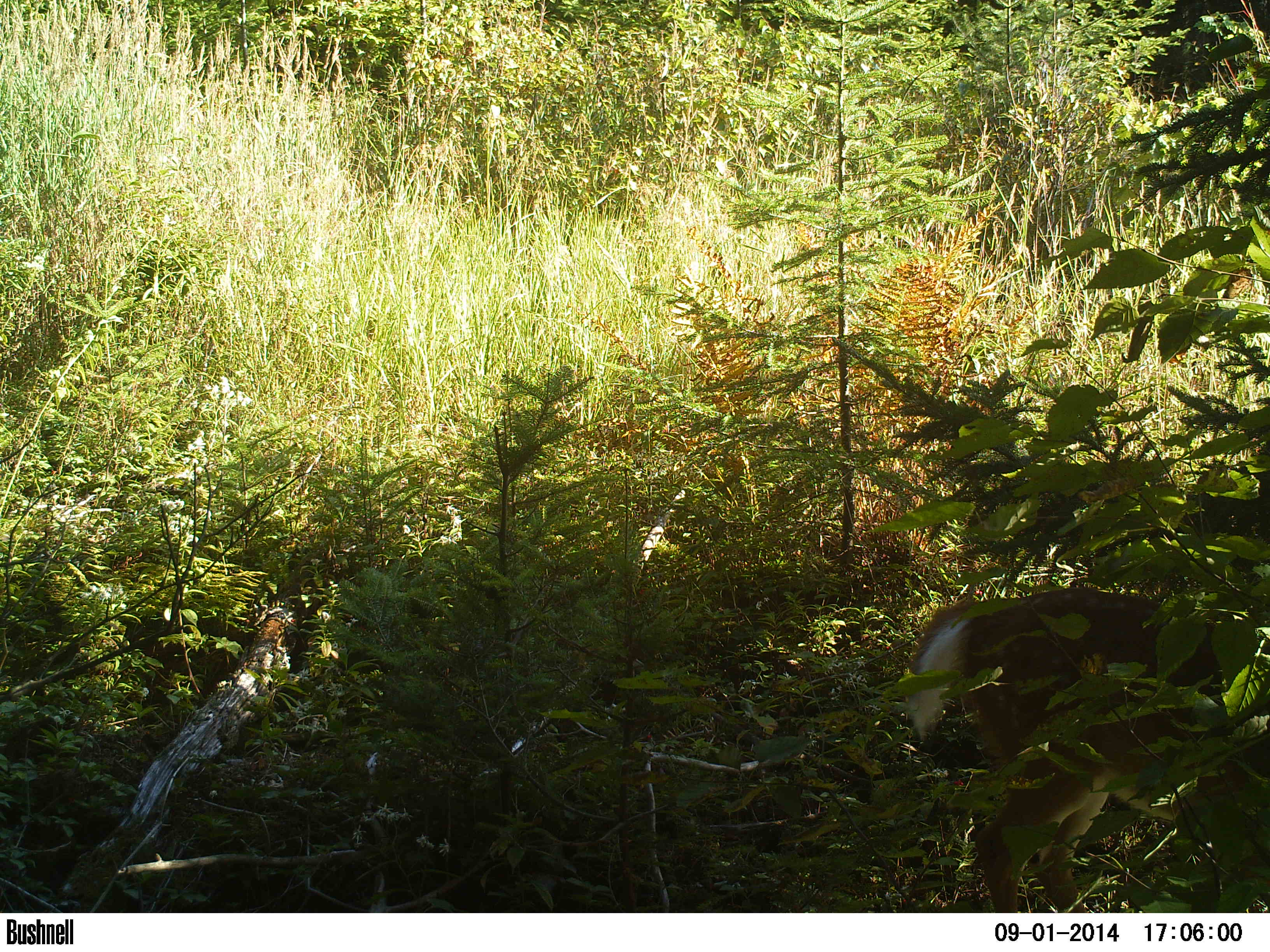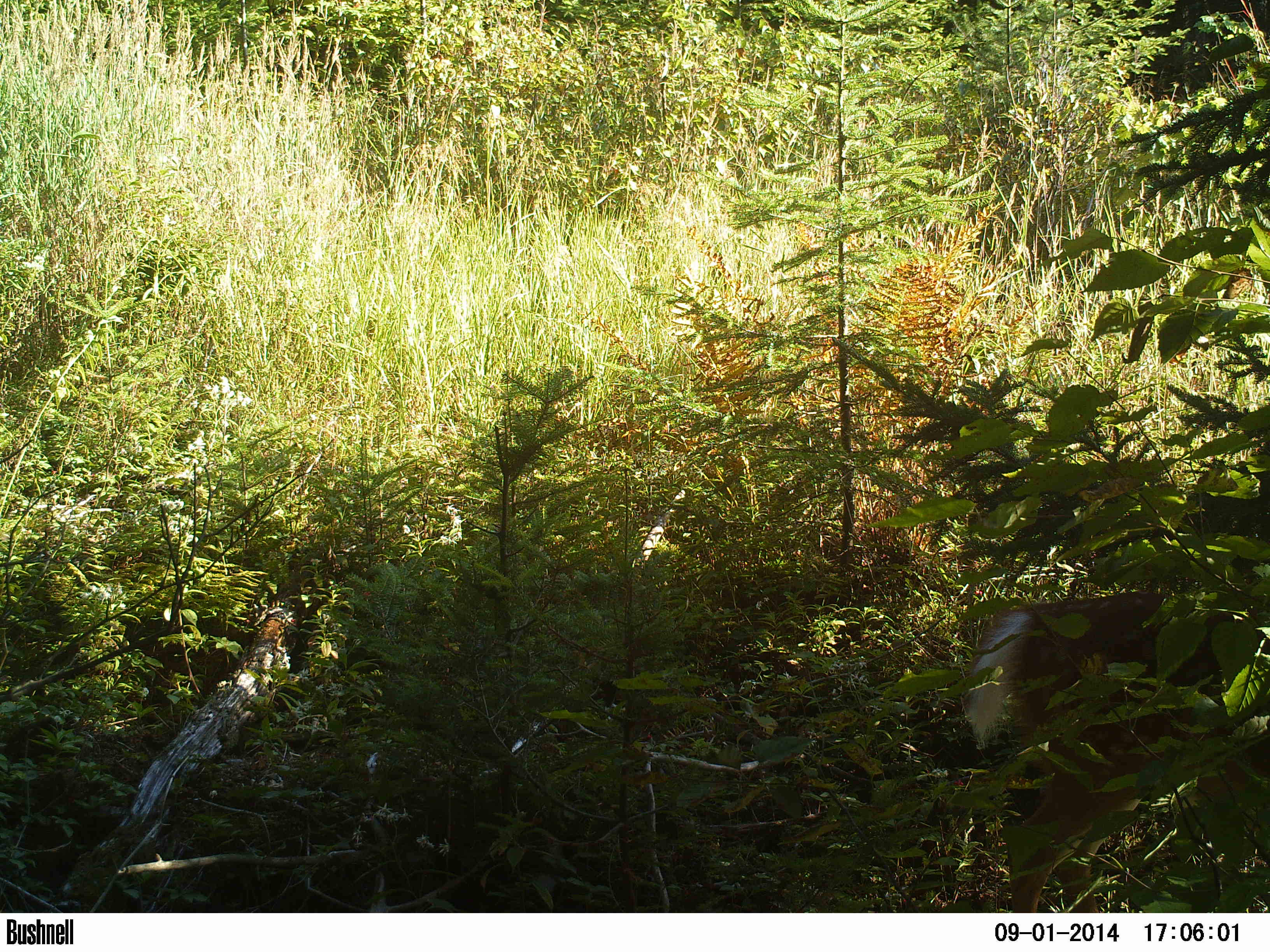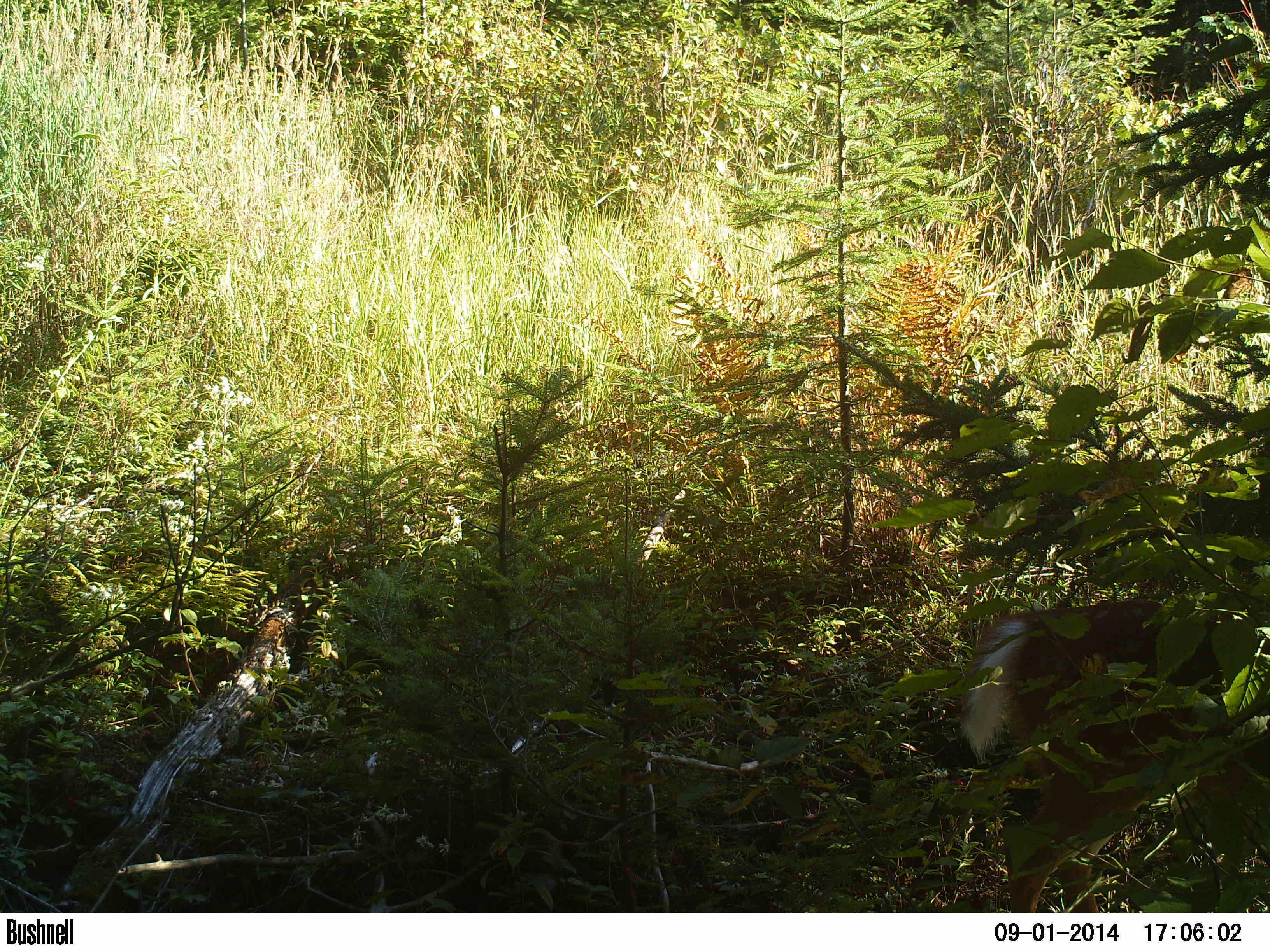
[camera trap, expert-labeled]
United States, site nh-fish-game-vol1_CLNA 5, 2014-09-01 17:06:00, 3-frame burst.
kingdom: Animalia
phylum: Chordata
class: Mammalia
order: Artiodactyla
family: Cervidae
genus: Odocoileus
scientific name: Odocoileus virginianus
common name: white-tailed deer